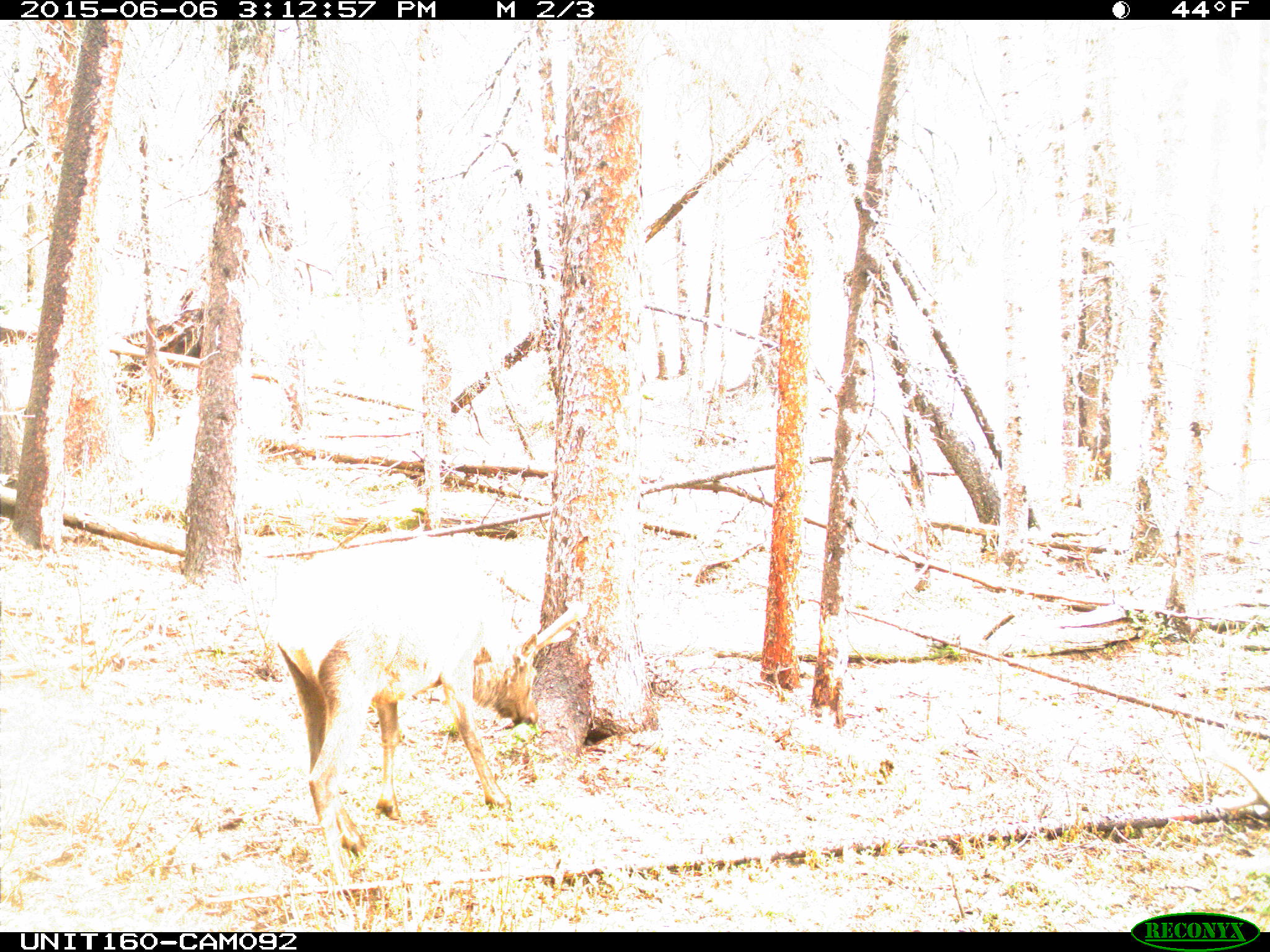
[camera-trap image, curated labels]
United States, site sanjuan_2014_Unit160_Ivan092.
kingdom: Animalia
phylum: Chordata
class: Mammalia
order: Artiodactyla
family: Cervidae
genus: Cervus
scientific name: Cervus elaphus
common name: red deer